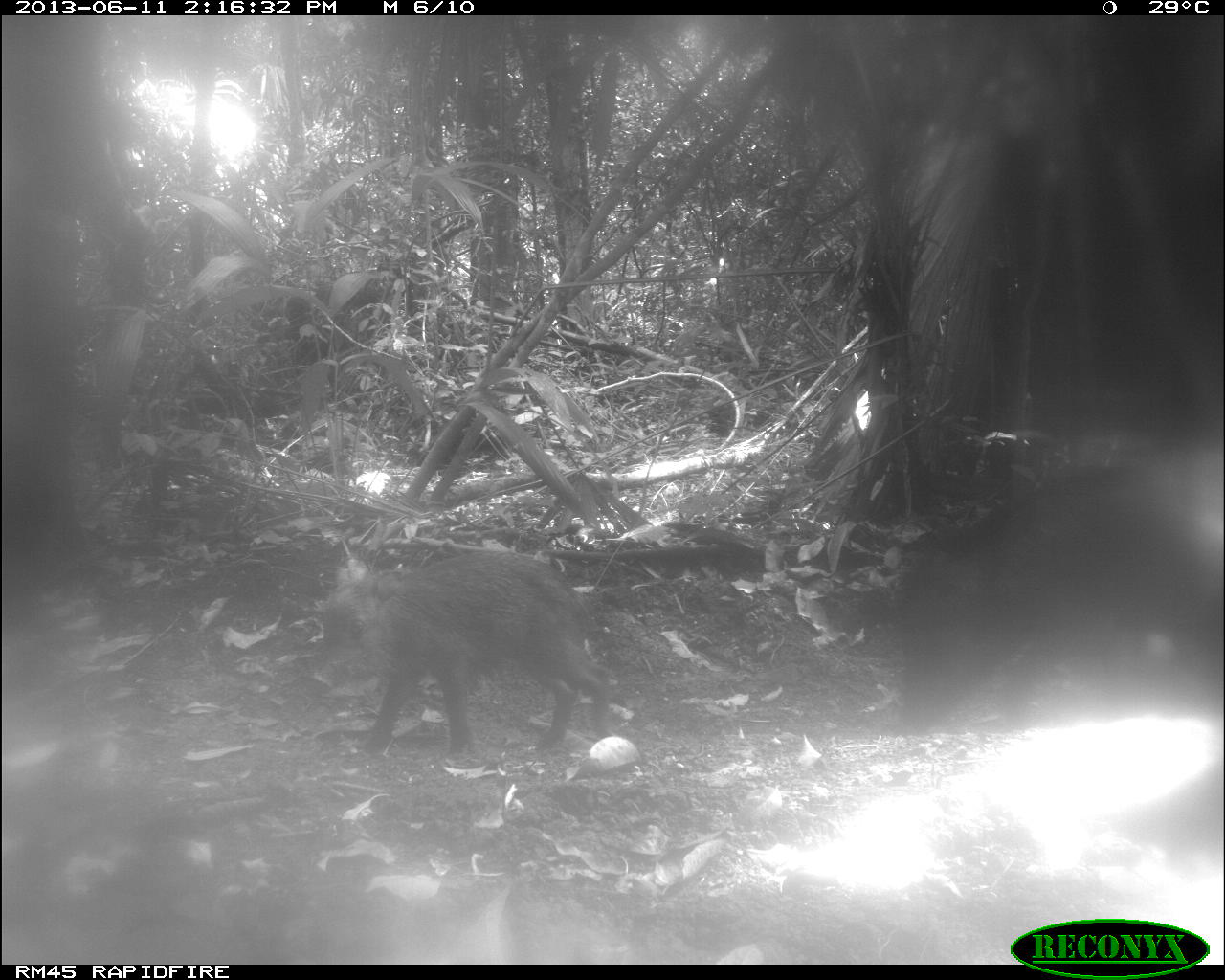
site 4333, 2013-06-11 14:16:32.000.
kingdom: Animalia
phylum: Chordata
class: Mammalia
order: Artiodactyla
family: Tayassuidae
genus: Tayassu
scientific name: Tayassu pecari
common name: white-lipped peccary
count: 4